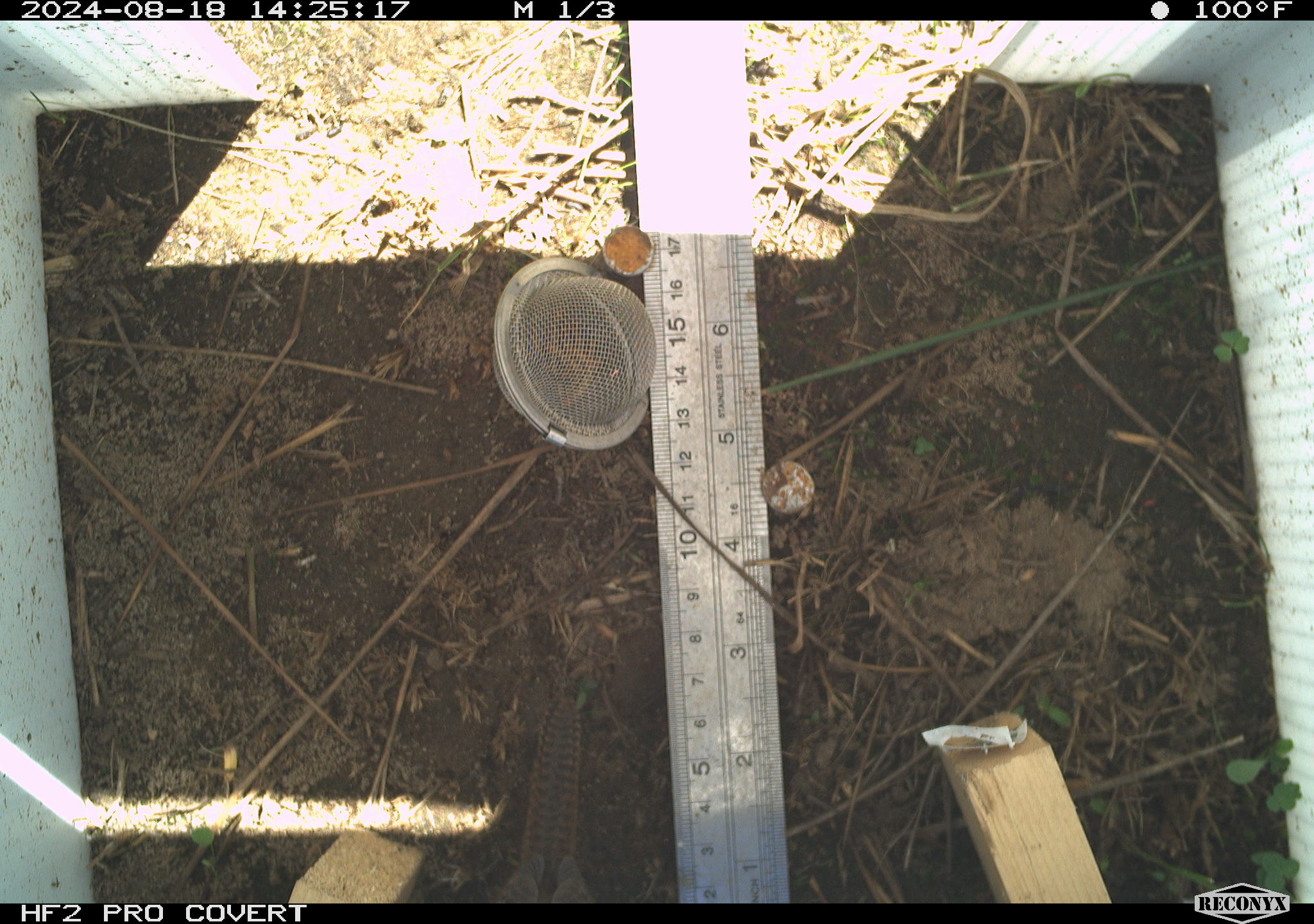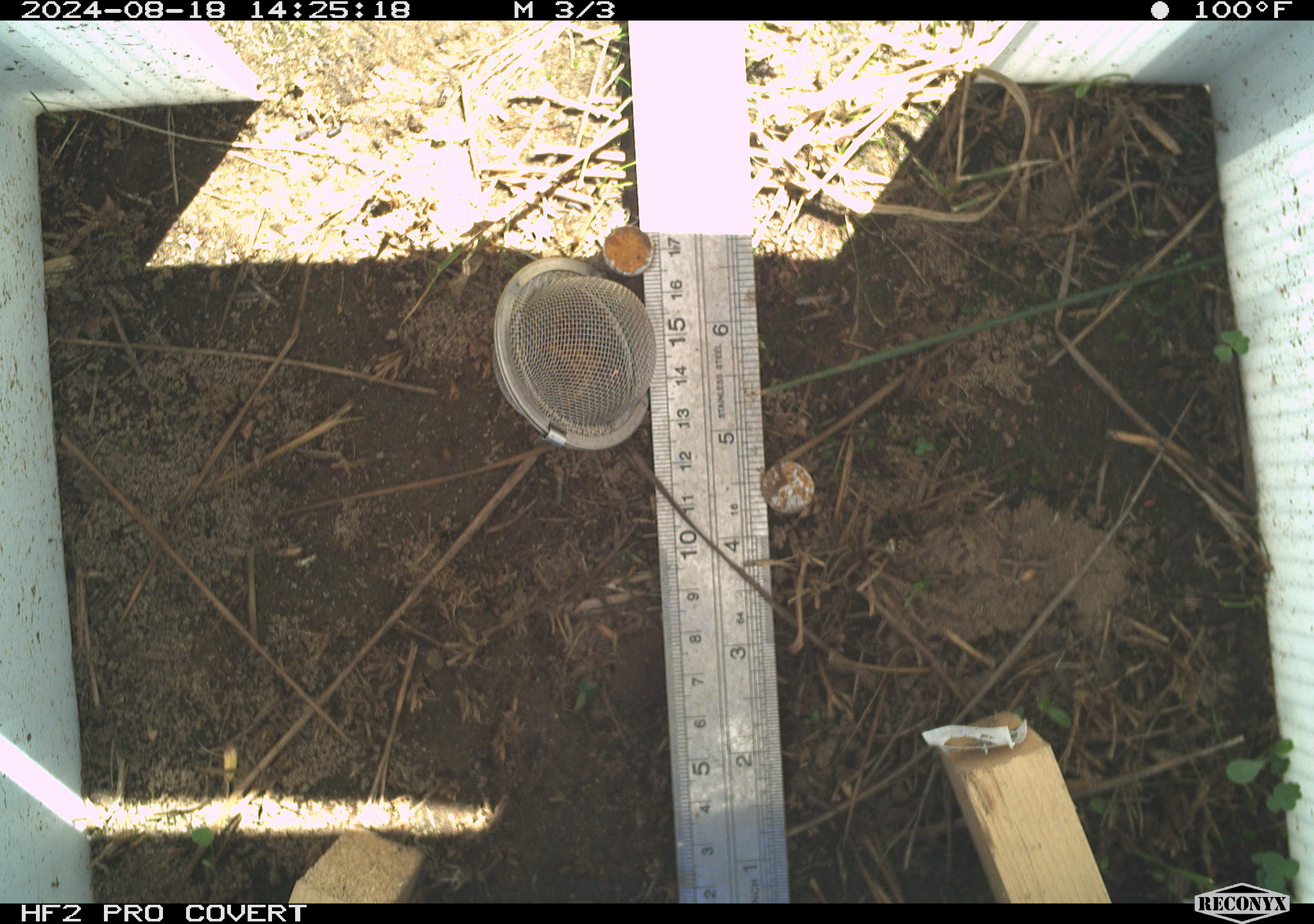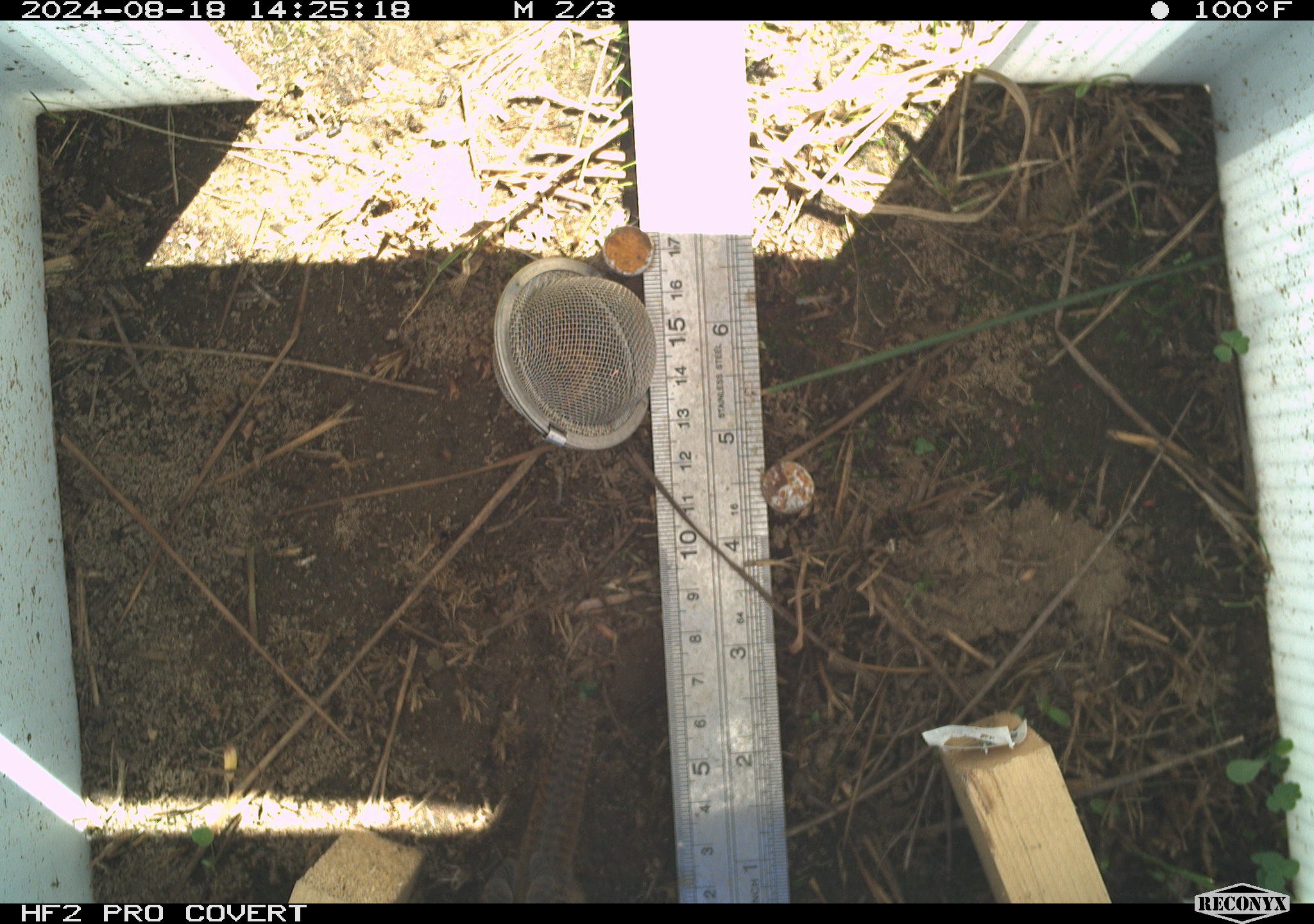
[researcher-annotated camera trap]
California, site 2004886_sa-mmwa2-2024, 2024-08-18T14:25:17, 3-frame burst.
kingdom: Animalia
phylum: Chordata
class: Aves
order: Passeriformes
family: Troglodytidae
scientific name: Troglodytidae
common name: wren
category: troglodytidae family